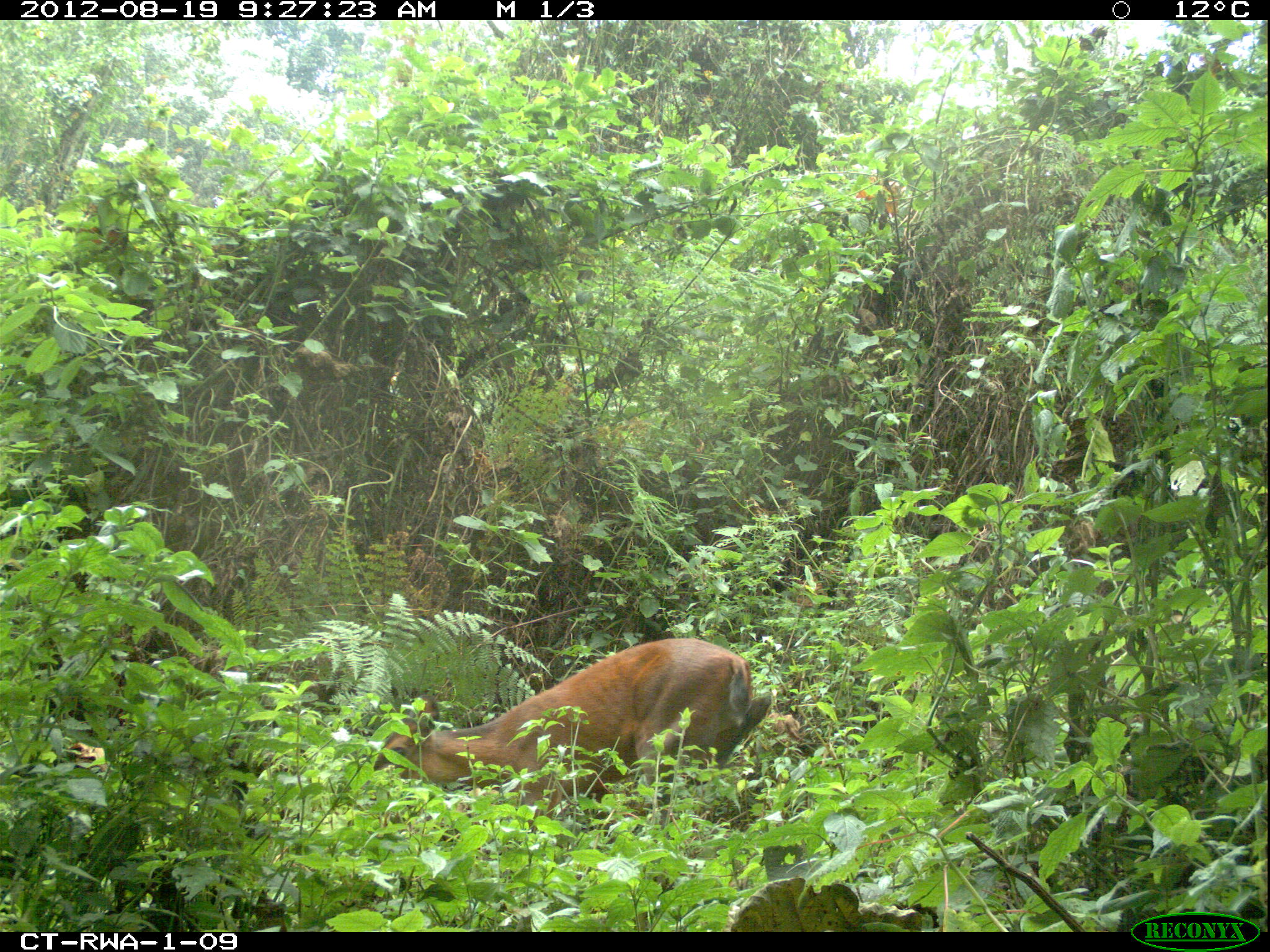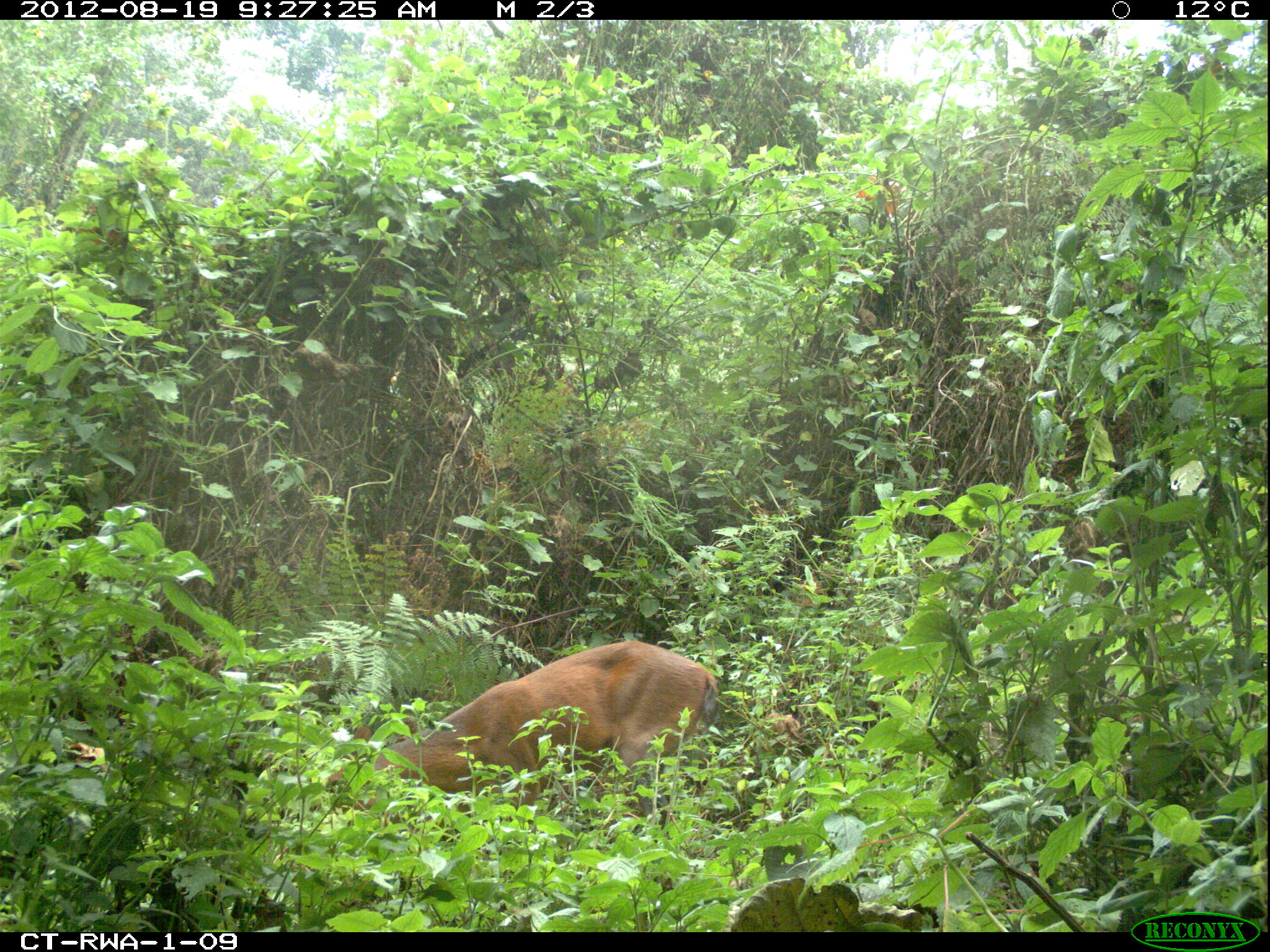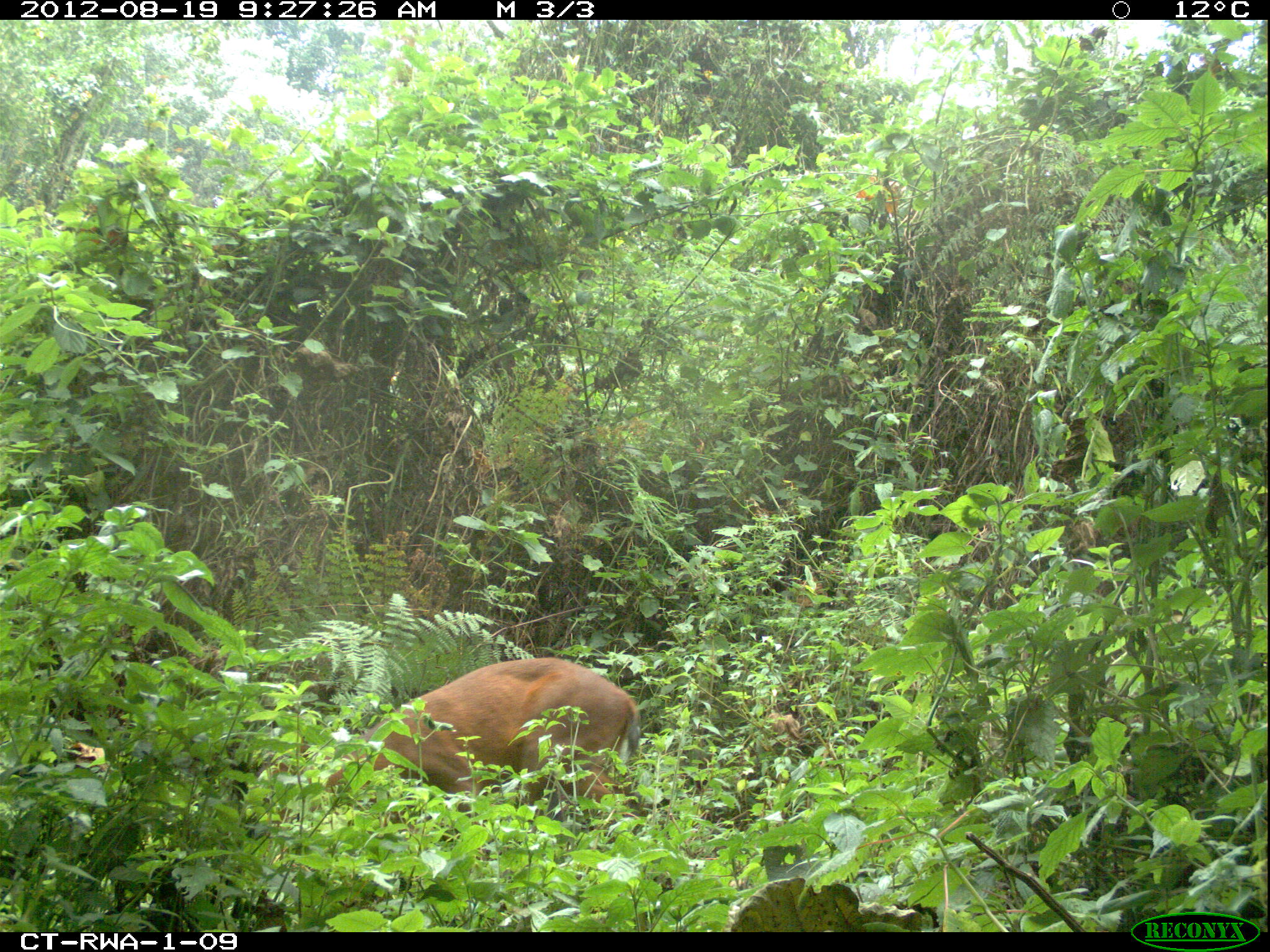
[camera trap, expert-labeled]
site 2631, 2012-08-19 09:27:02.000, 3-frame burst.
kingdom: Animalia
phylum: Chordata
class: Mammalia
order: Artiodactyla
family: Bovidae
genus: Cephalophus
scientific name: Cephalophus nigrifrons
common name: black-fronted duiker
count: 1